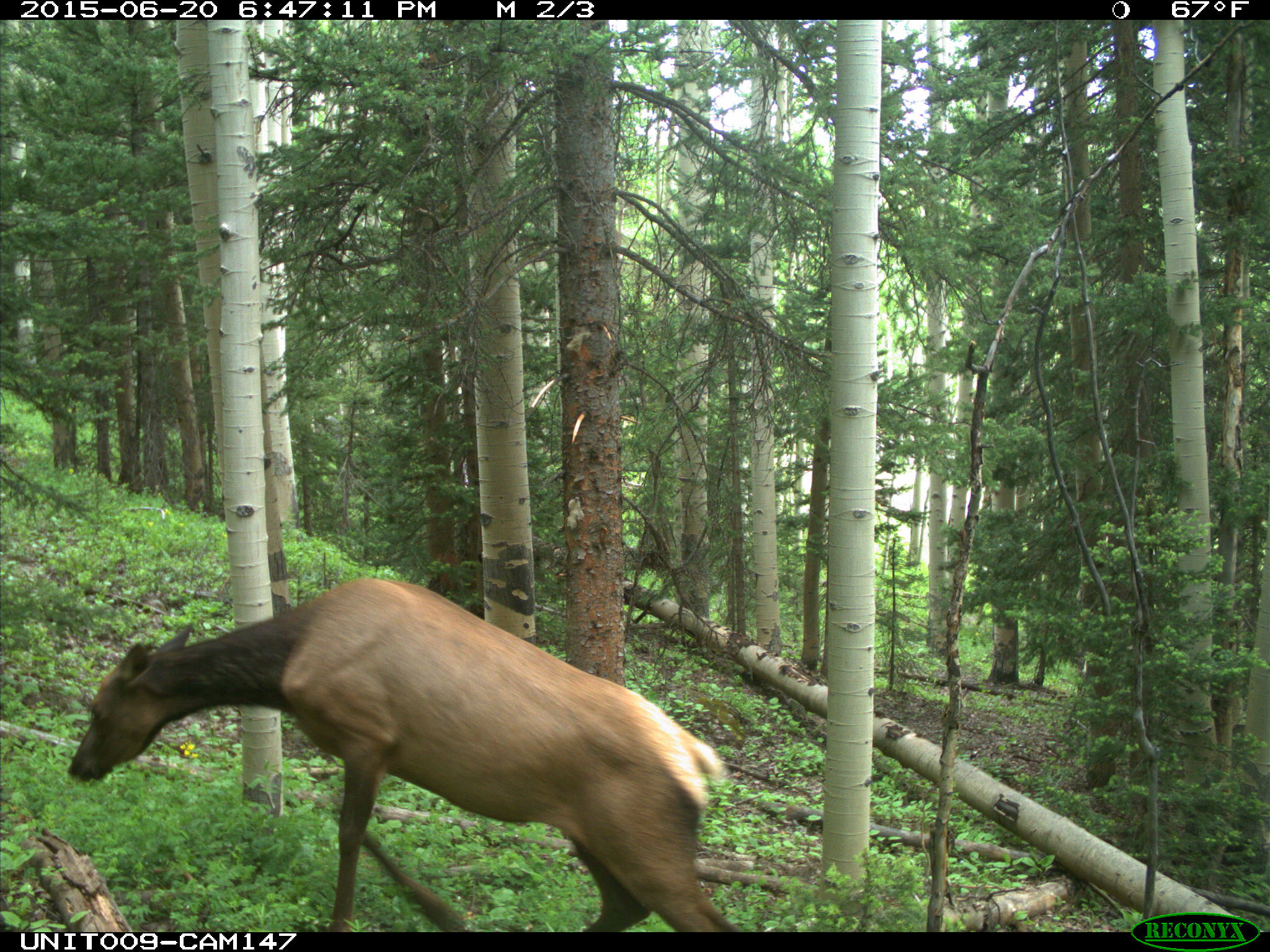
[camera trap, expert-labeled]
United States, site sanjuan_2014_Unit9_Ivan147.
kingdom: Animalia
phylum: Chordata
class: Mammalia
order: Artiodactyla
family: Cervidae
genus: Cervus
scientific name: Cervus elaphus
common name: red deer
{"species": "Cervus elaphus (red deer)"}